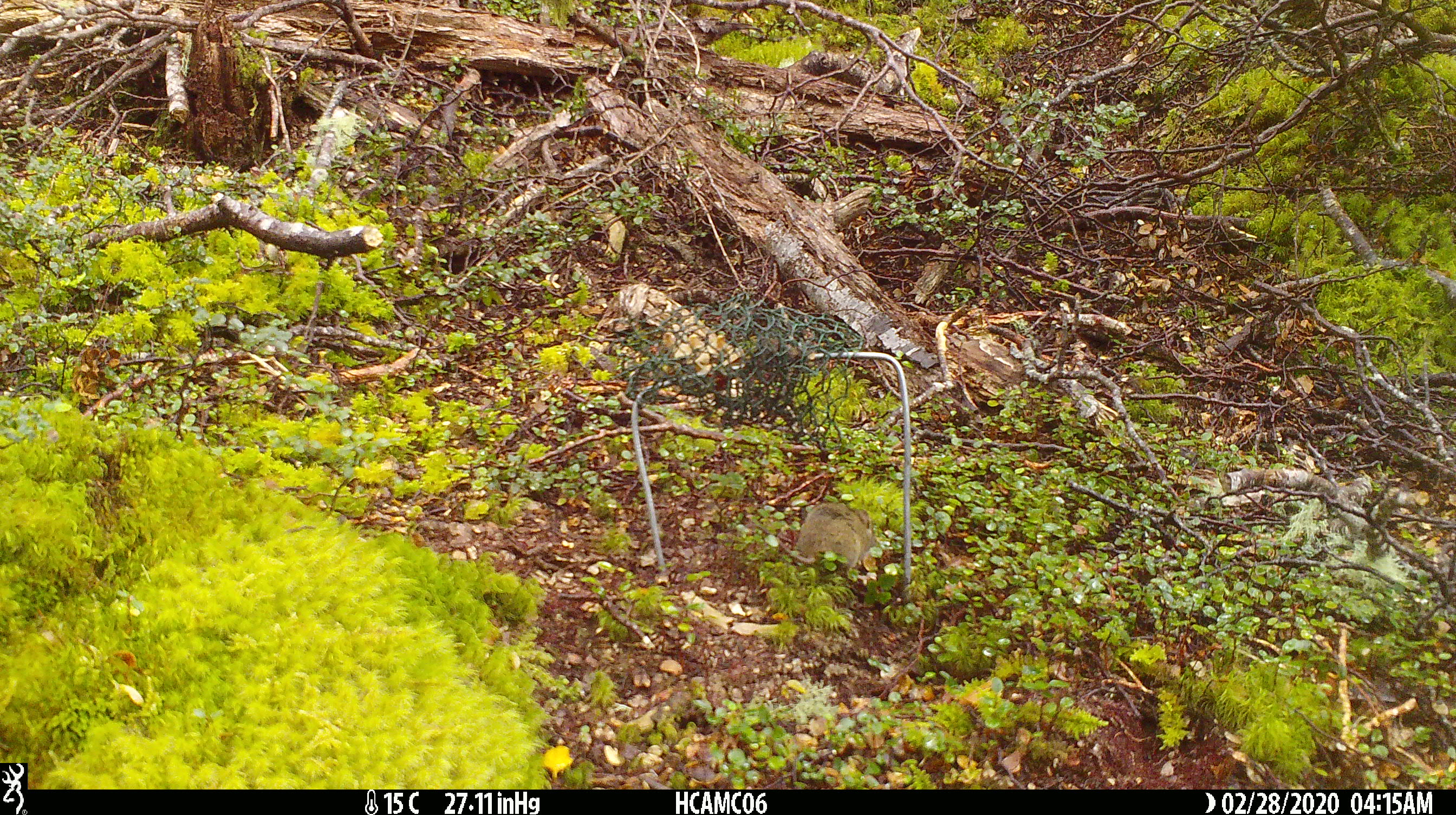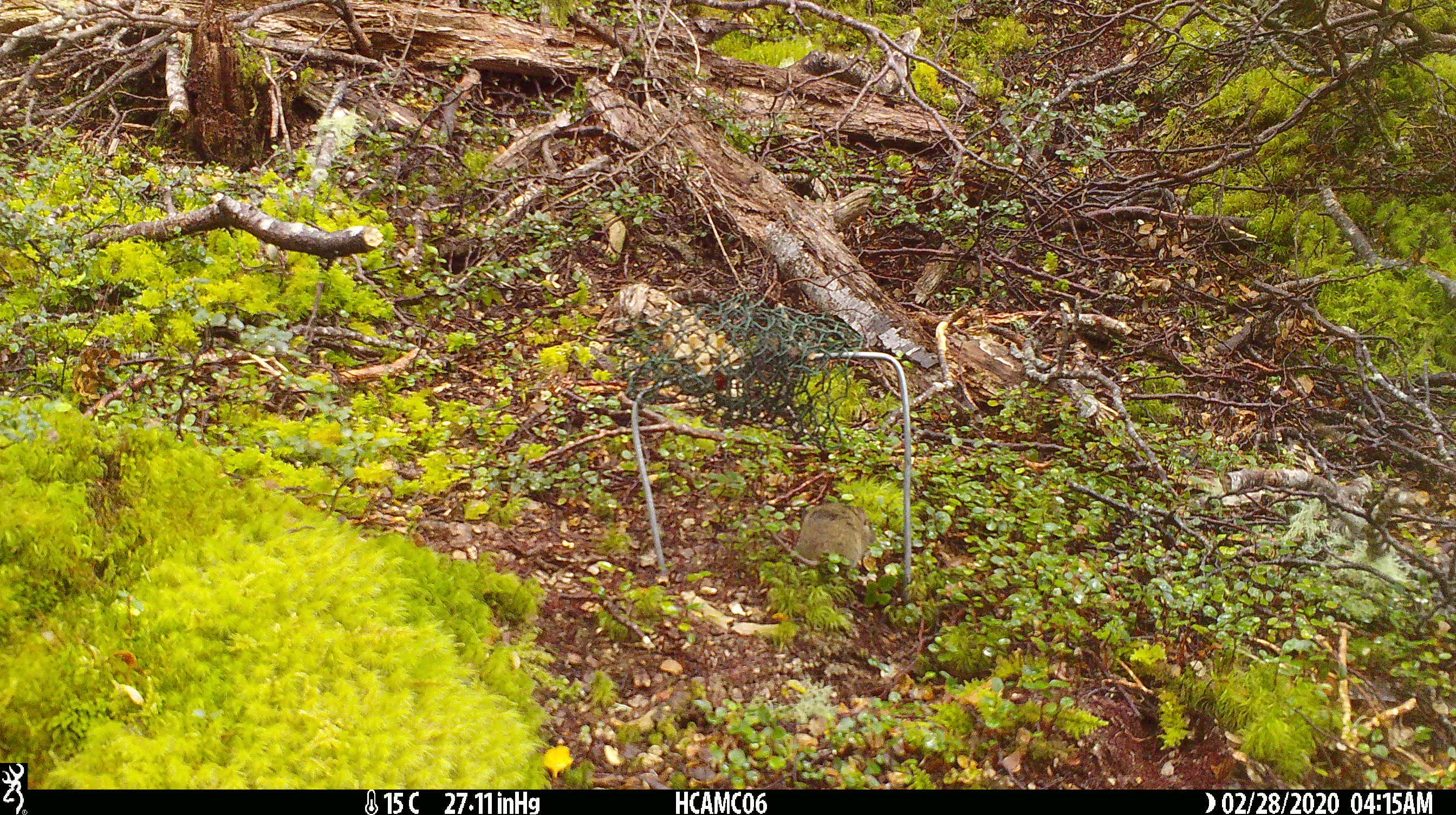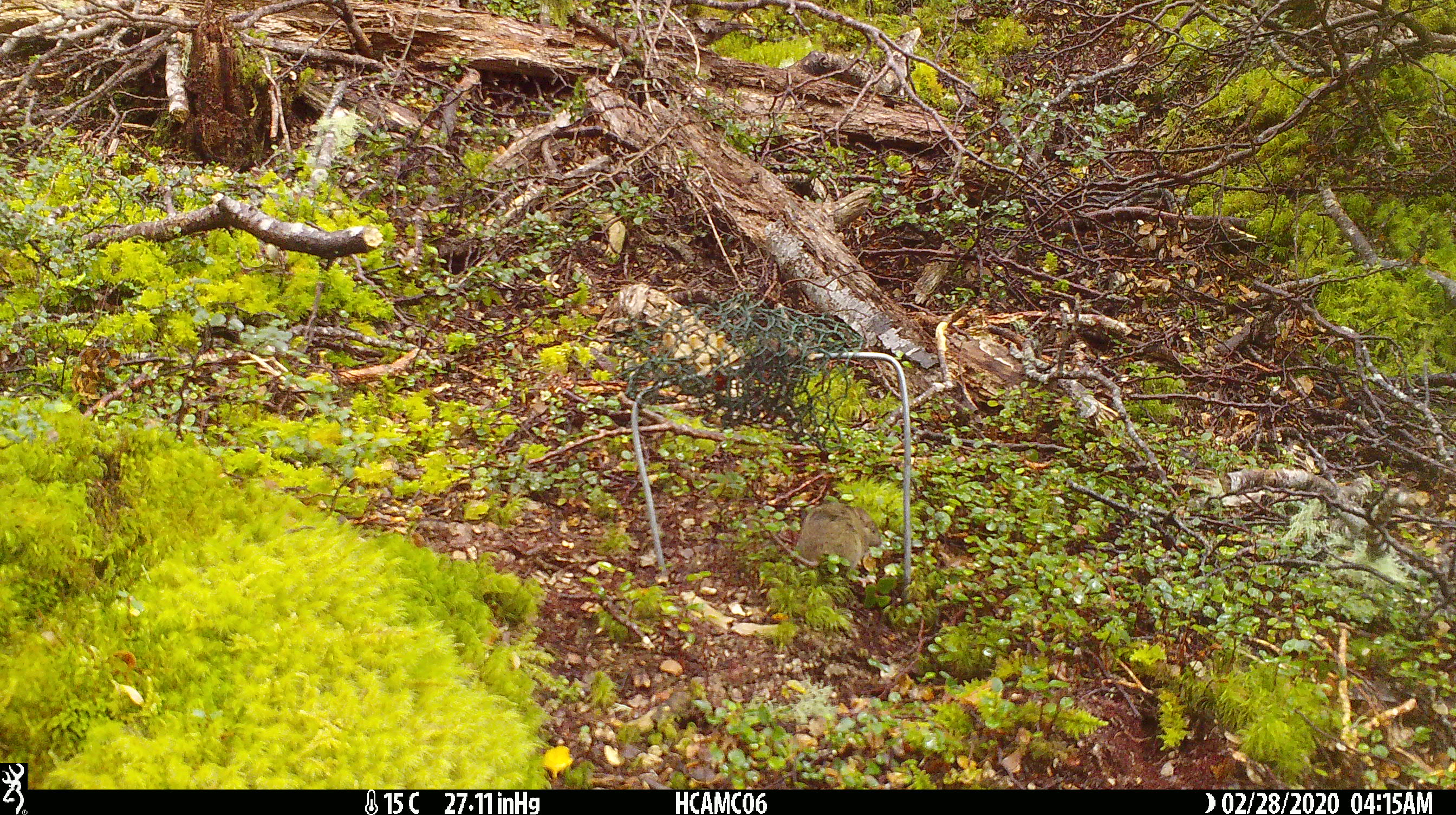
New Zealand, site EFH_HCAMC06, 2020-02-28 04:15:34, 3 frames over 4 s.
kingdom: Animalia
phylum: Chordata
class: Mammalia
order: Rodentia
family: Muridae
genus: Mus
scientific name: Mus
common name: mouse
Mouse (Mus).